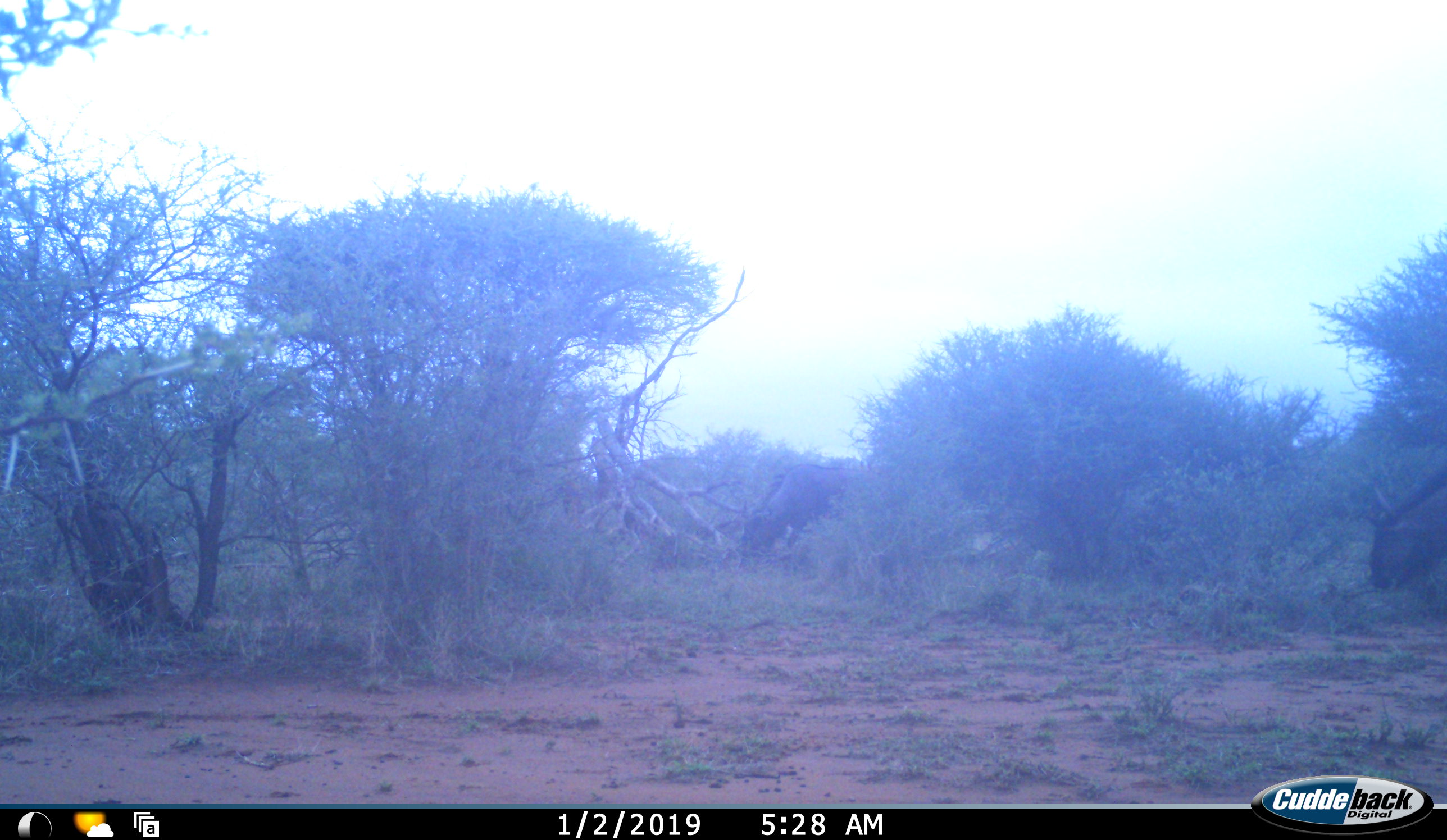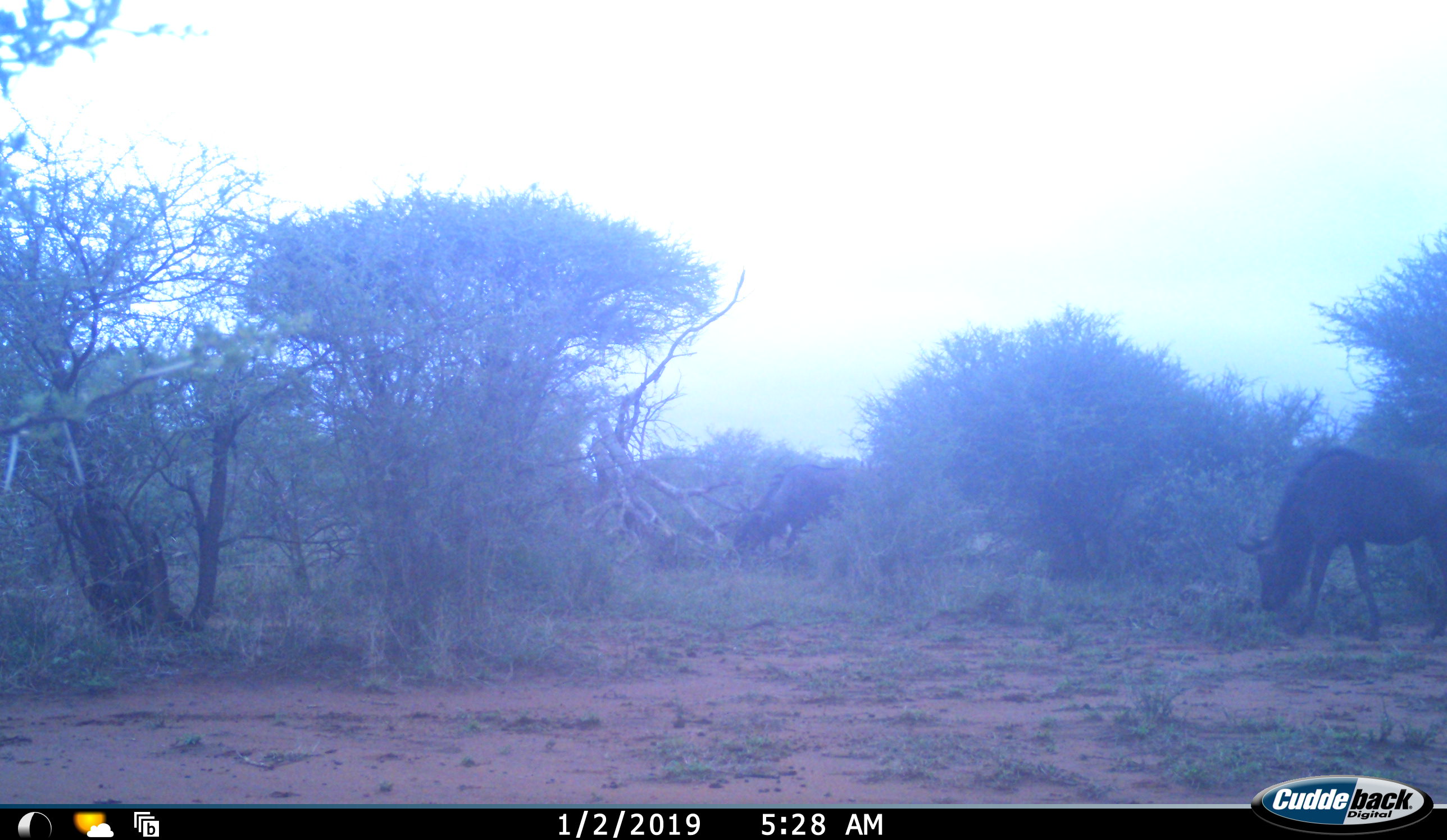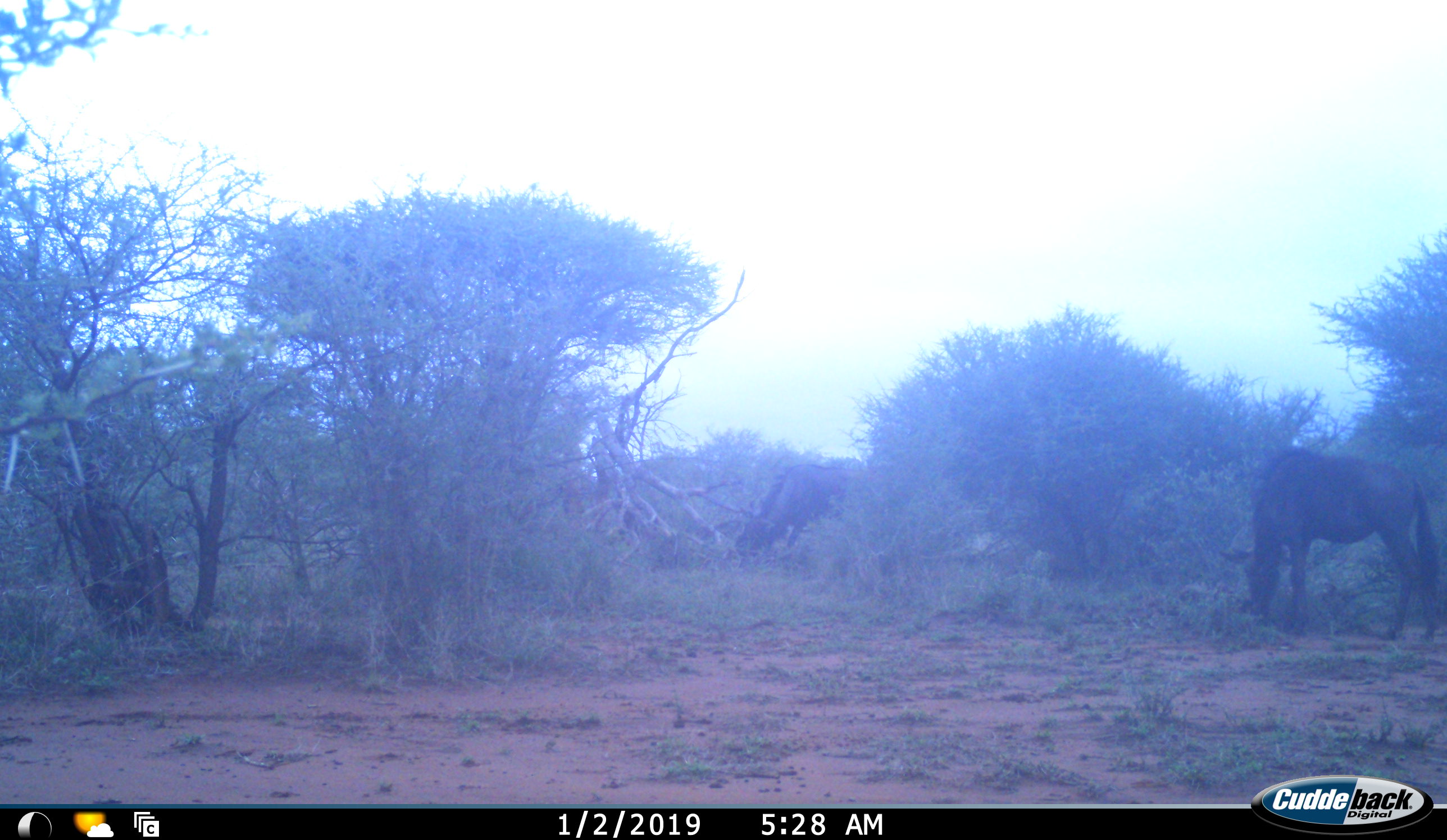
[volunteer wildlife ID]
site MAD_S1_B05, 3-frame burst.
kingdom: Animalia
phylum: Chordata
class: Mammalia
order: Artiodactyla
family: Bovidae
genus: Connochaetes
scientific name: Connochaetes taurinus taurinus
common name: blue wildebeest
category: wildebeestblue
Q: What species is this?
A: Wildebeestblue (blue wildebeest) (Connochaetes taurinus taurinus).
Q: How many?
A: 2.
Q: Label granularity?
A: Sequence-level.